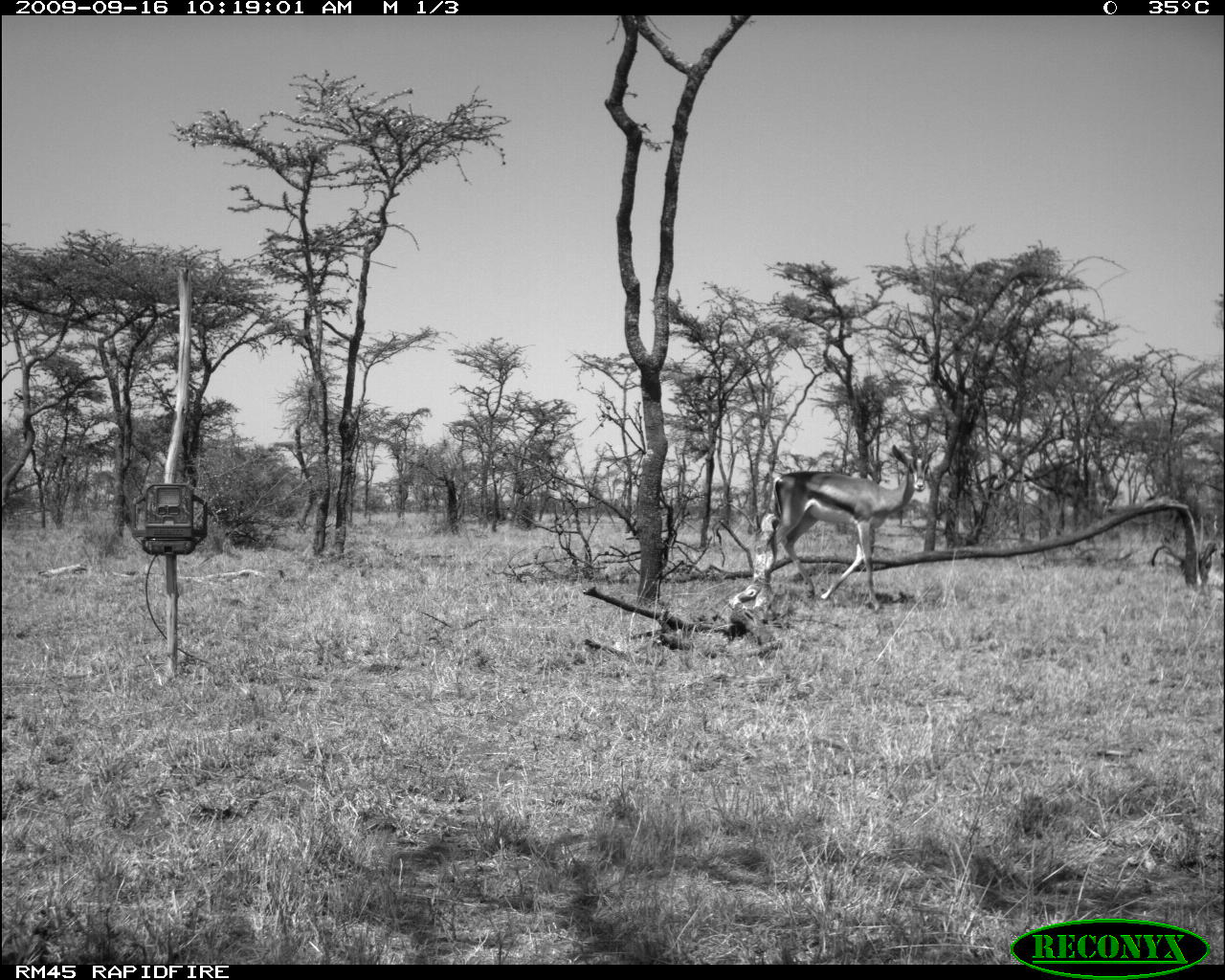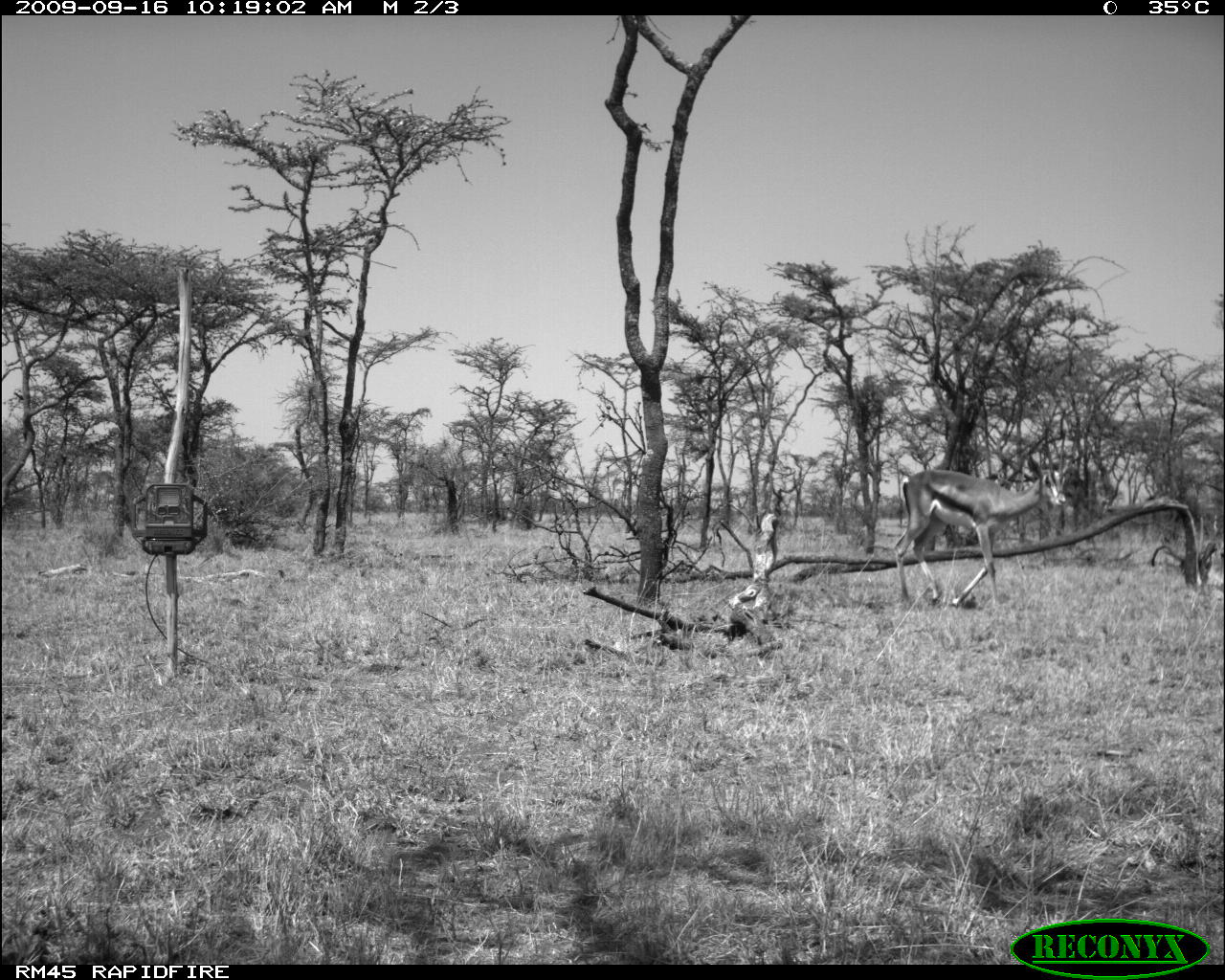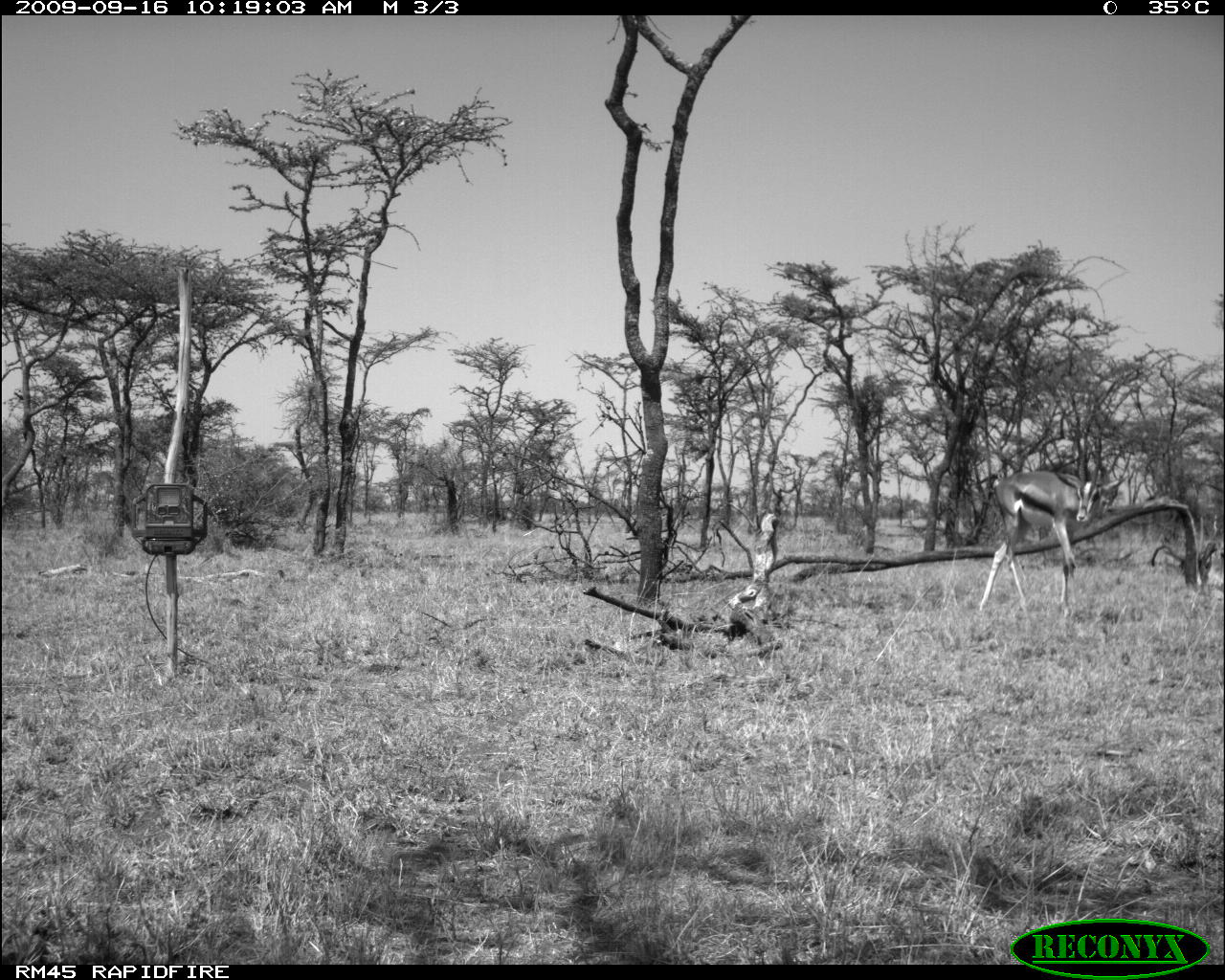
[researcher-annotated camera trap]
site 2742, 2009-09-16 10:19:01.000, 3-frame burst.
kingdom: Animalia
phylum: Chordata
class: Mammalia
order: Artiodactyla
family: Bovidae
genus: Nanger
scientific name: Nanger granti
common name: grant's gazelle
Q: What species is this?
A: Nanger granti (grant's gazelle).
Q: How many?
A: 1.